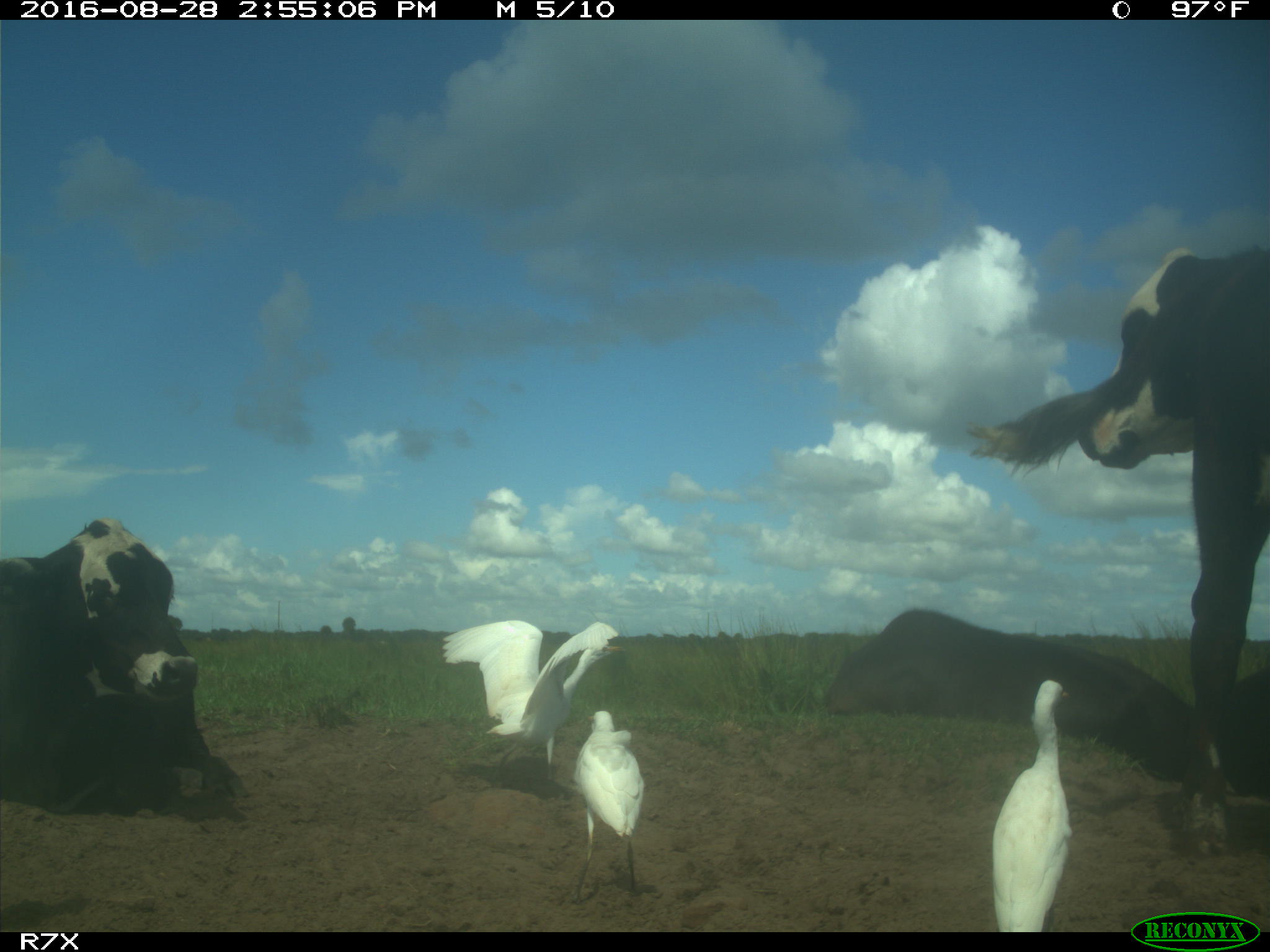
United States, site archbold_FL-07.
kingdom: Animalia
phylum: Chordata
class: Mammalia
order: Artiodactyla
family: Bovidae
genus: Bos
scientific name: Bos taurus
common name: domestic cow